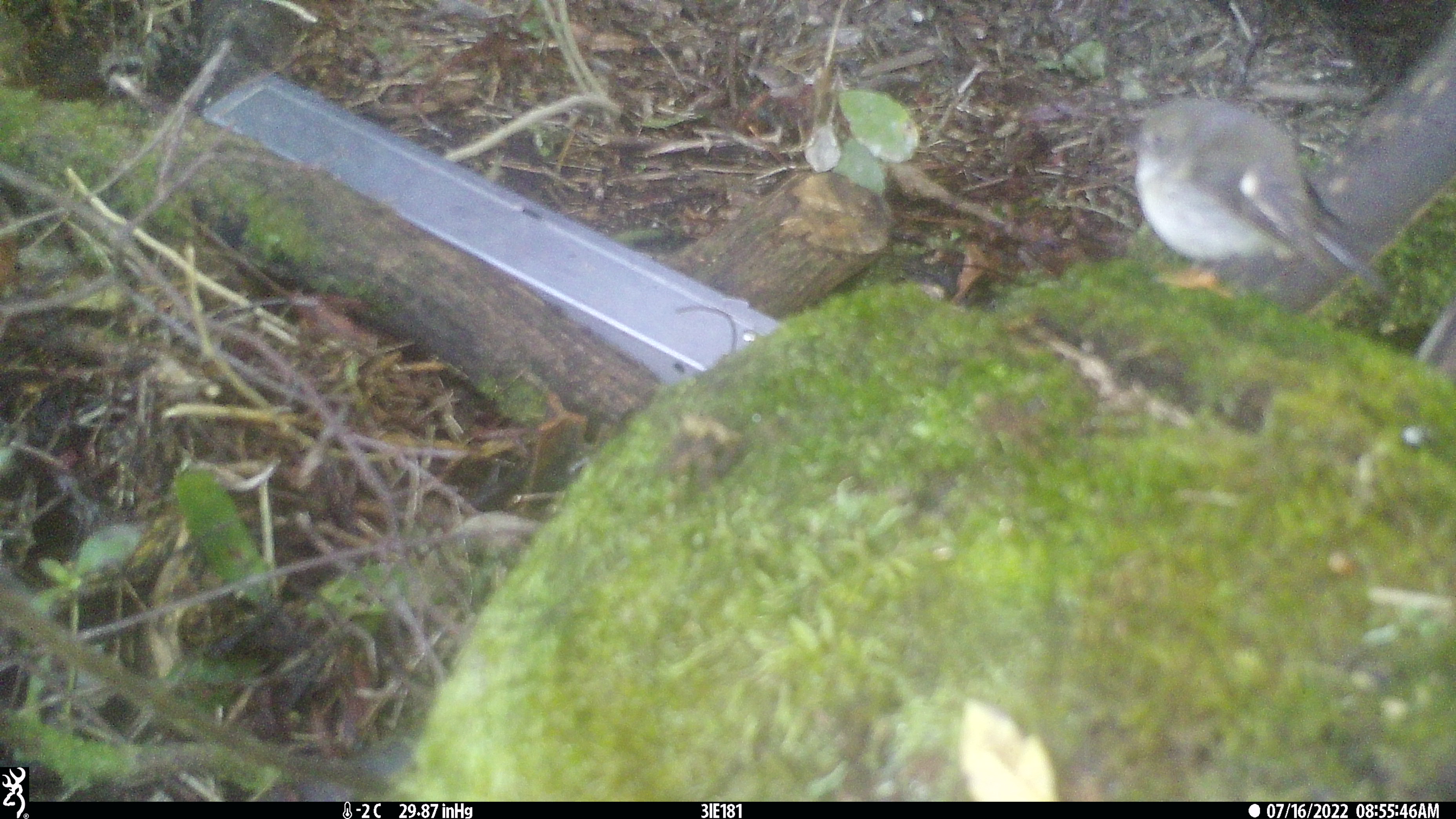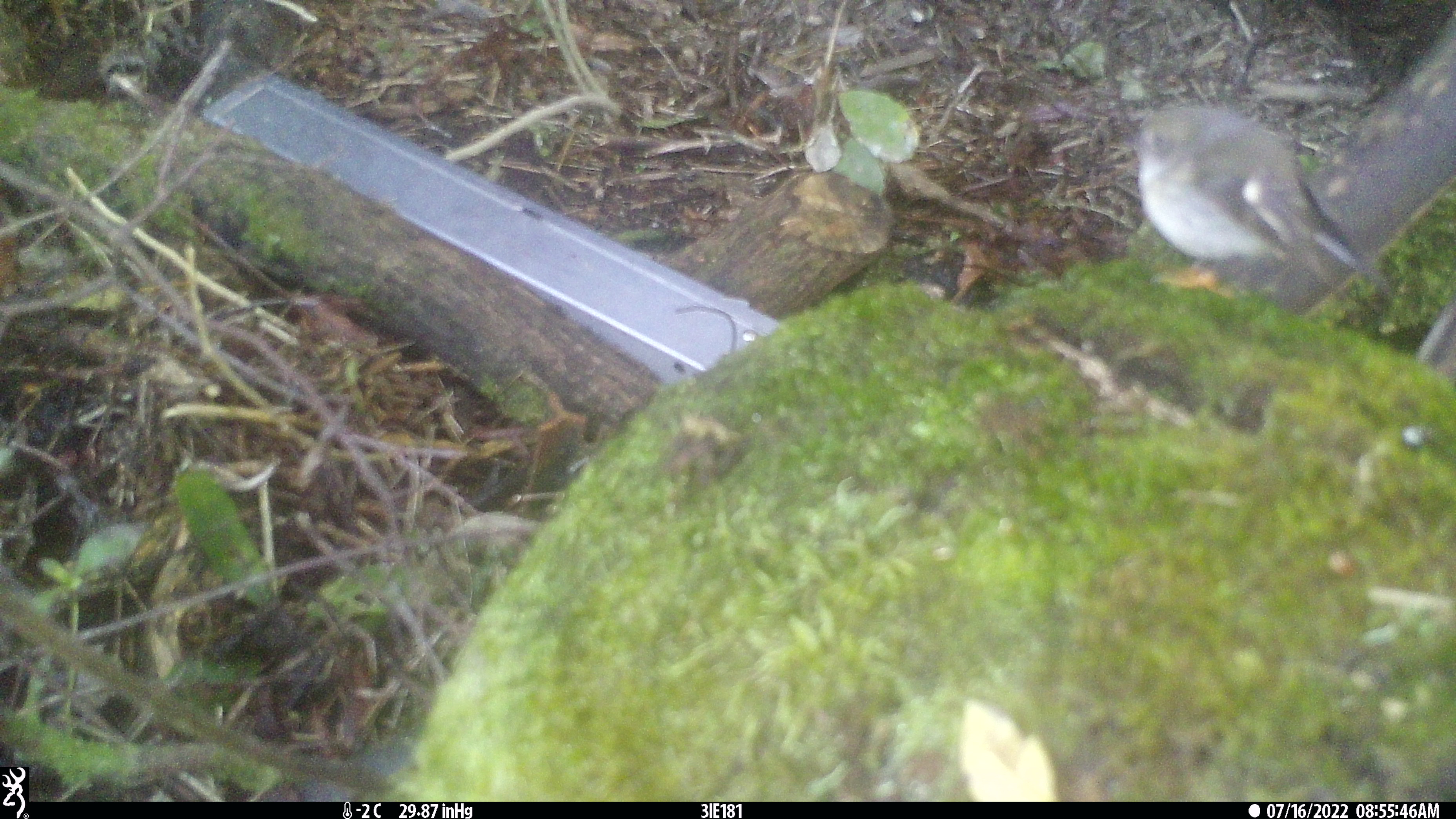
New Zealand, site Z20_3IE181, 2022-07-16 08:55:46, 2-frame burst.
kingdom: Animalia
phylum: Chordata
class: Aves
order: Passeriformes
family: Petroicidae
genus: Petroica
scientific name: Petroica macrocephala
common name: tomtit